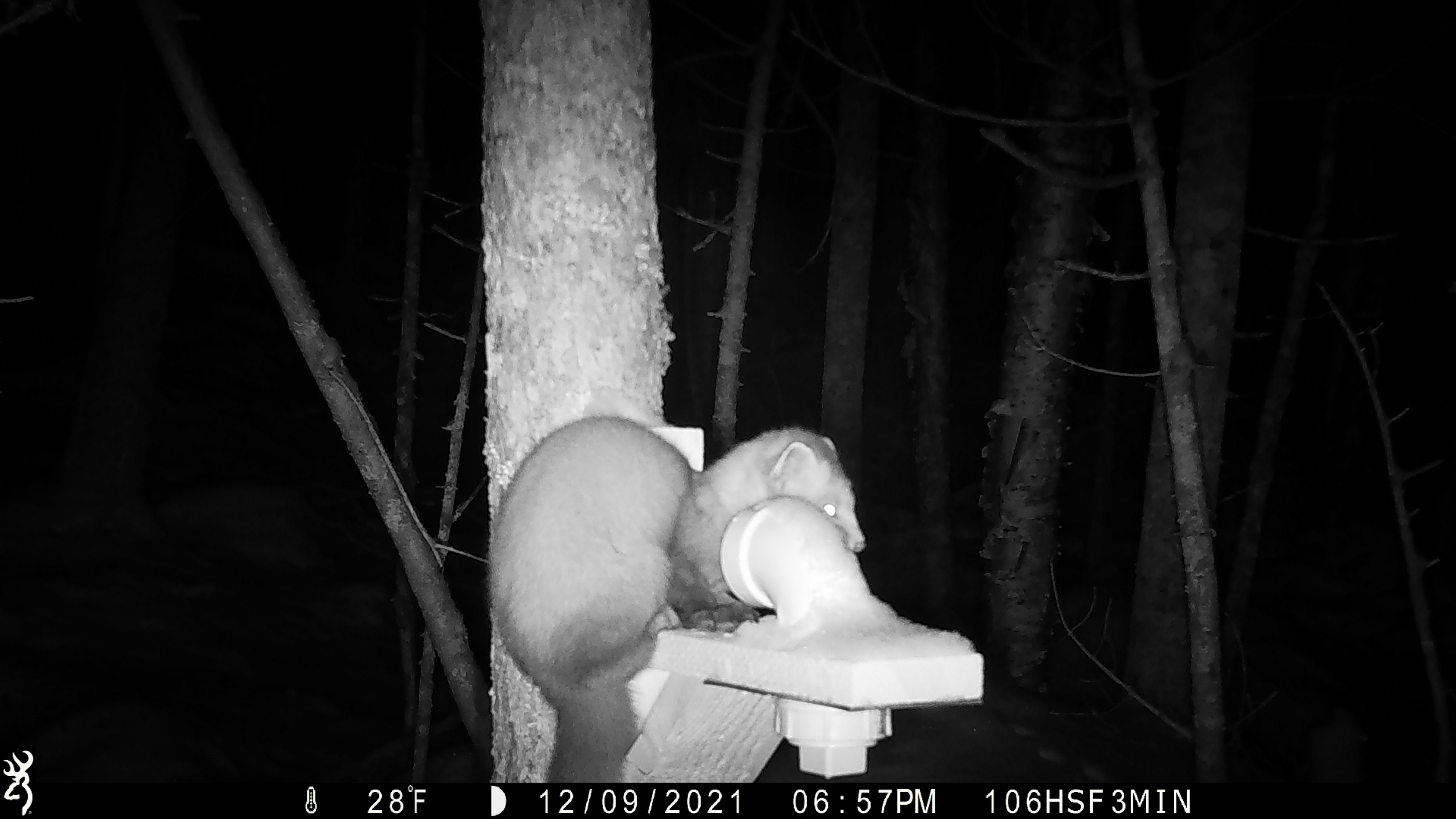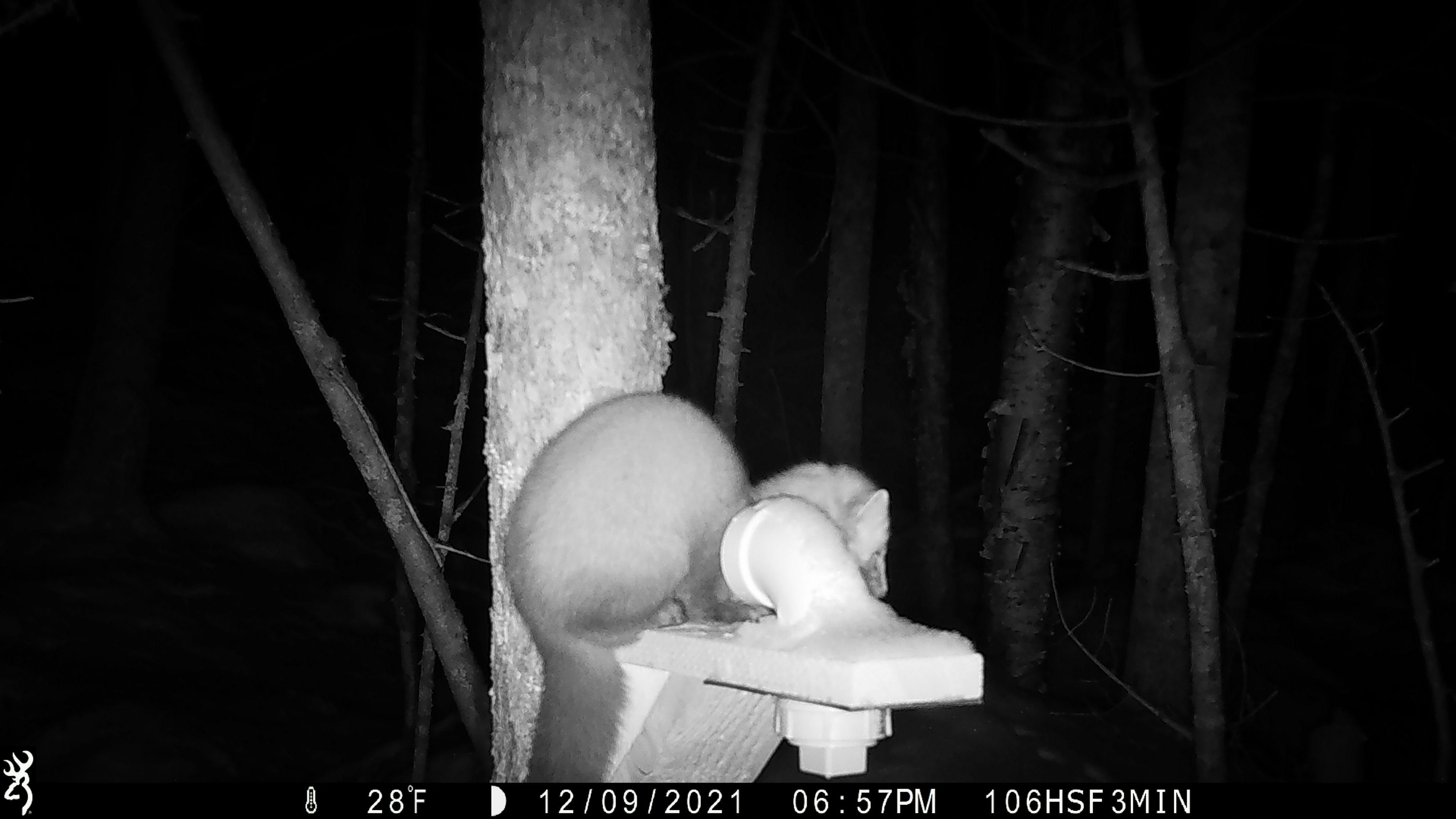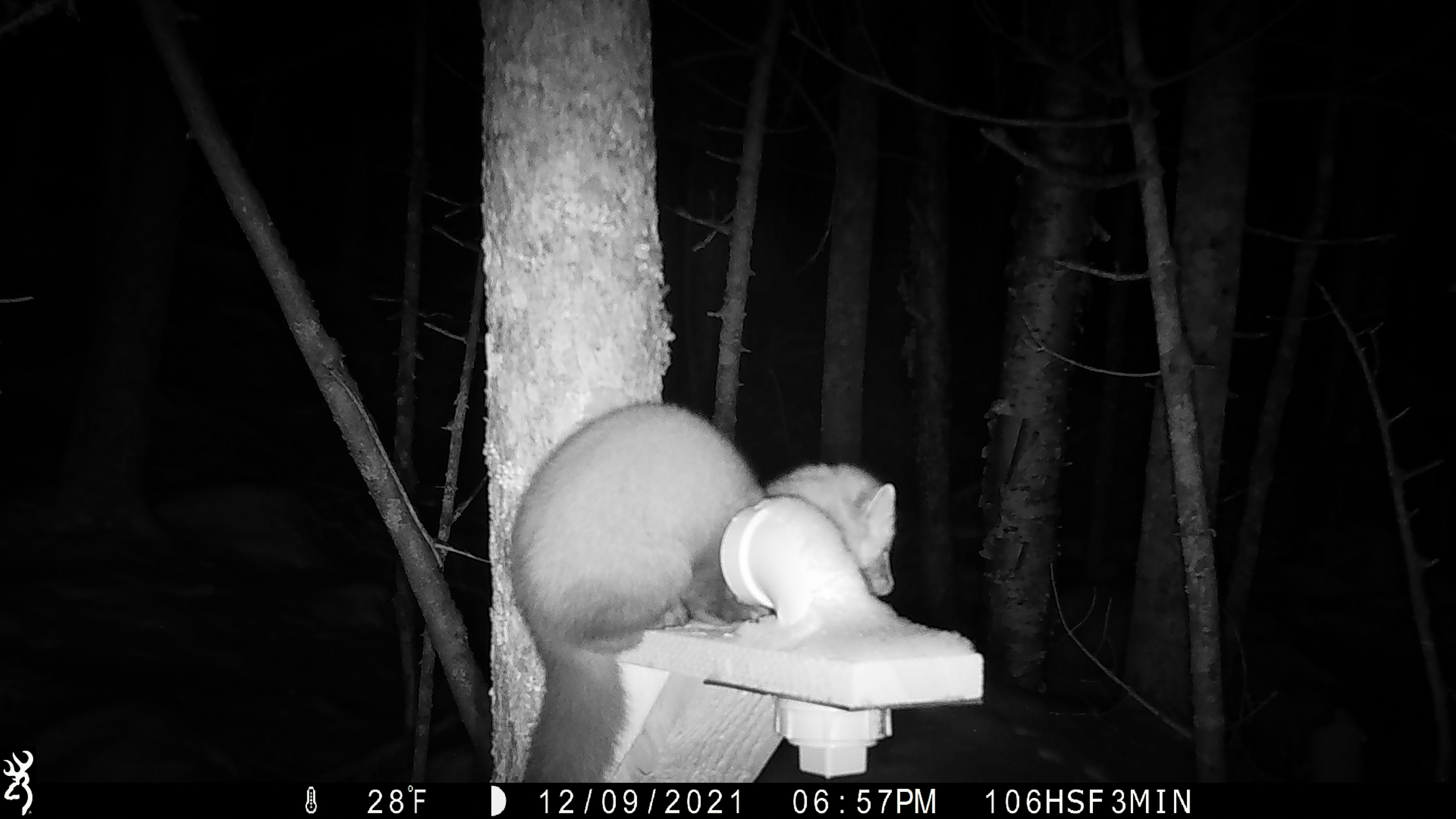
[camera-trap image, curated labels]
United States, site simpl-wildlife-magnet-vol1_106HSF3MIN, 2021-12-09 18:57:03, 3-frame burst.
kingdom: Animalia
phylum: Chordata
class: Mammalia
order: Carnivora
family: Mustelidae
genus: Martes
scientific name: Martes americana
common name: american marten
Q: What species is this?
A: American marten (Martes americana).